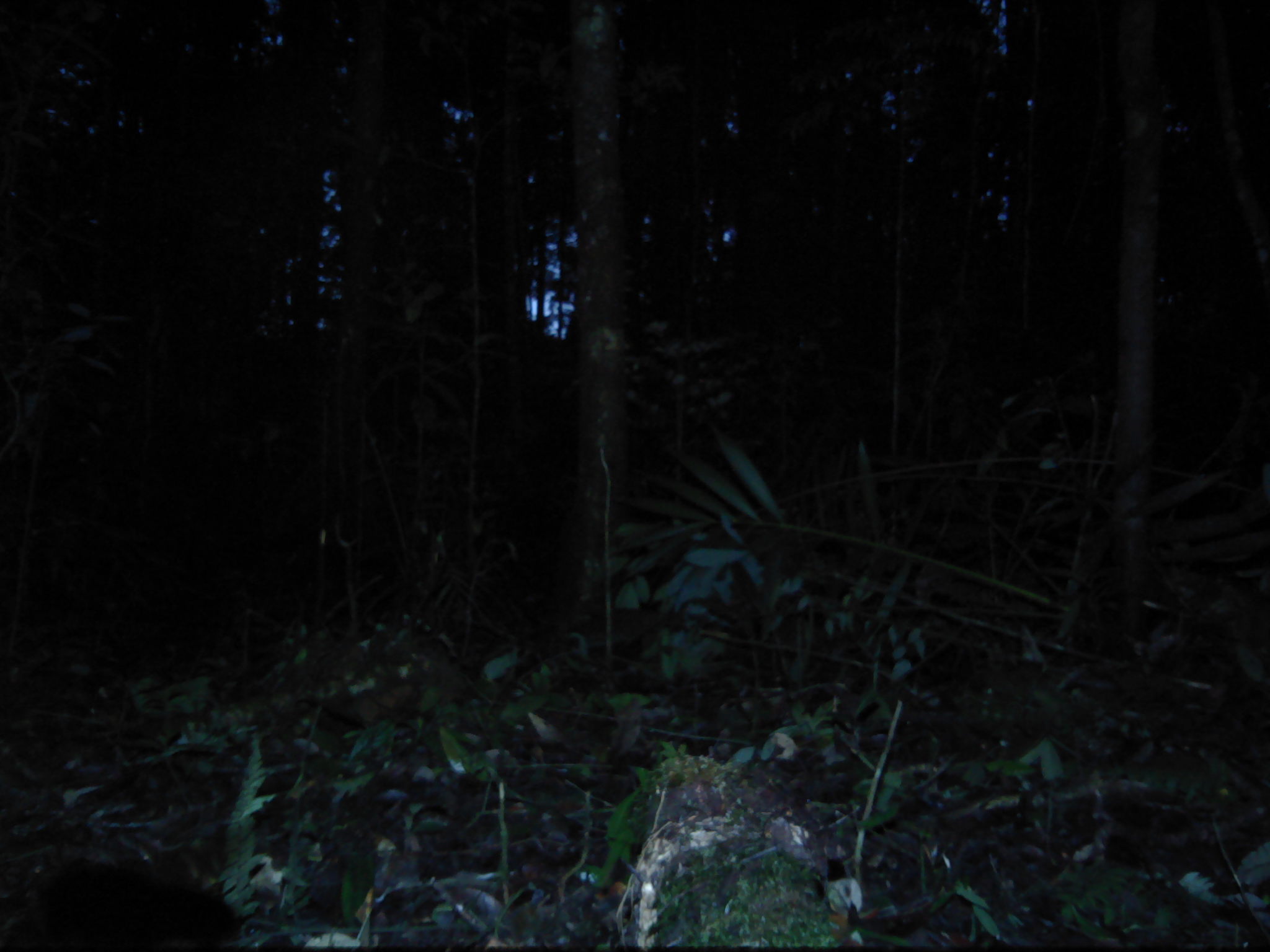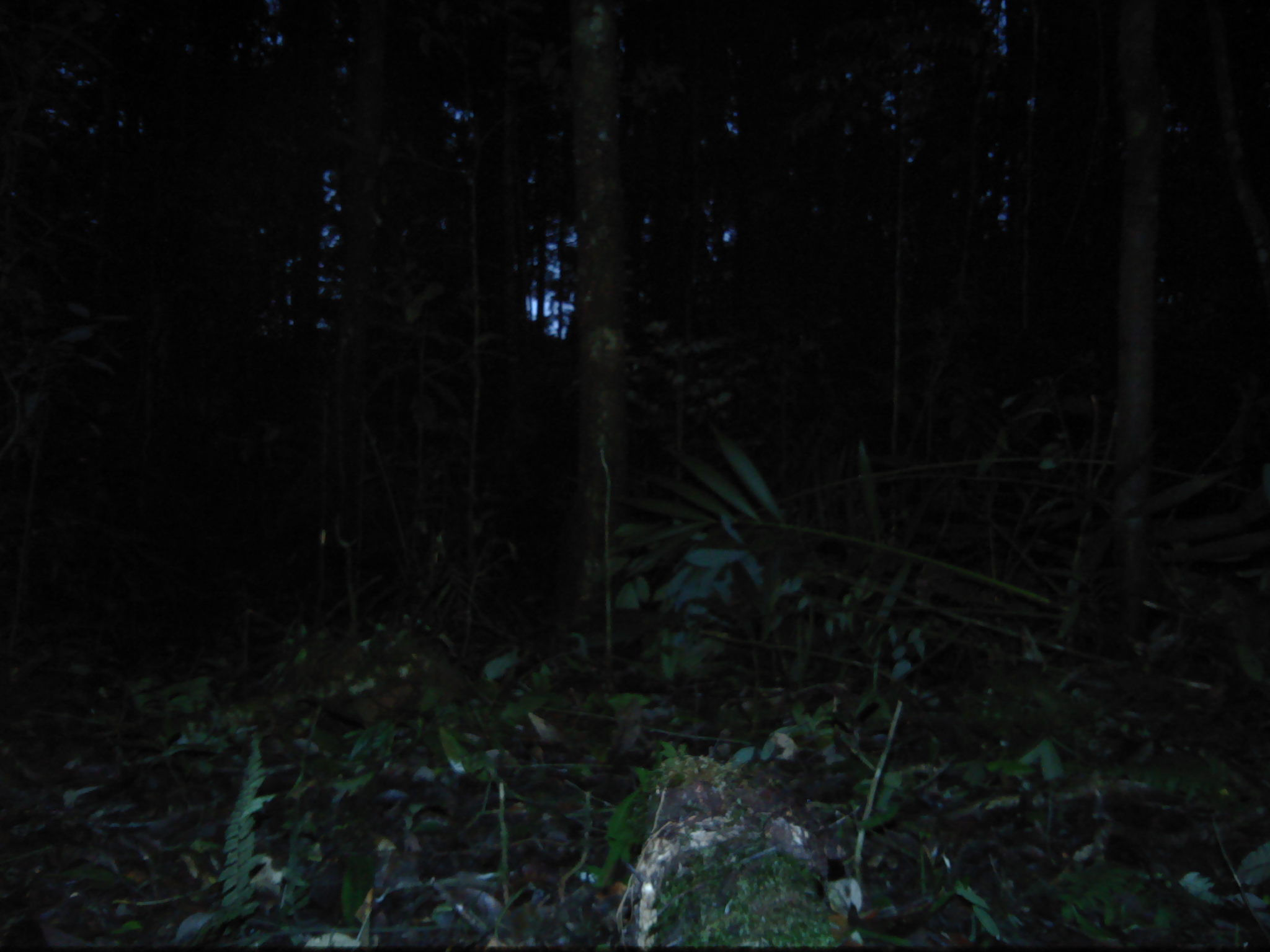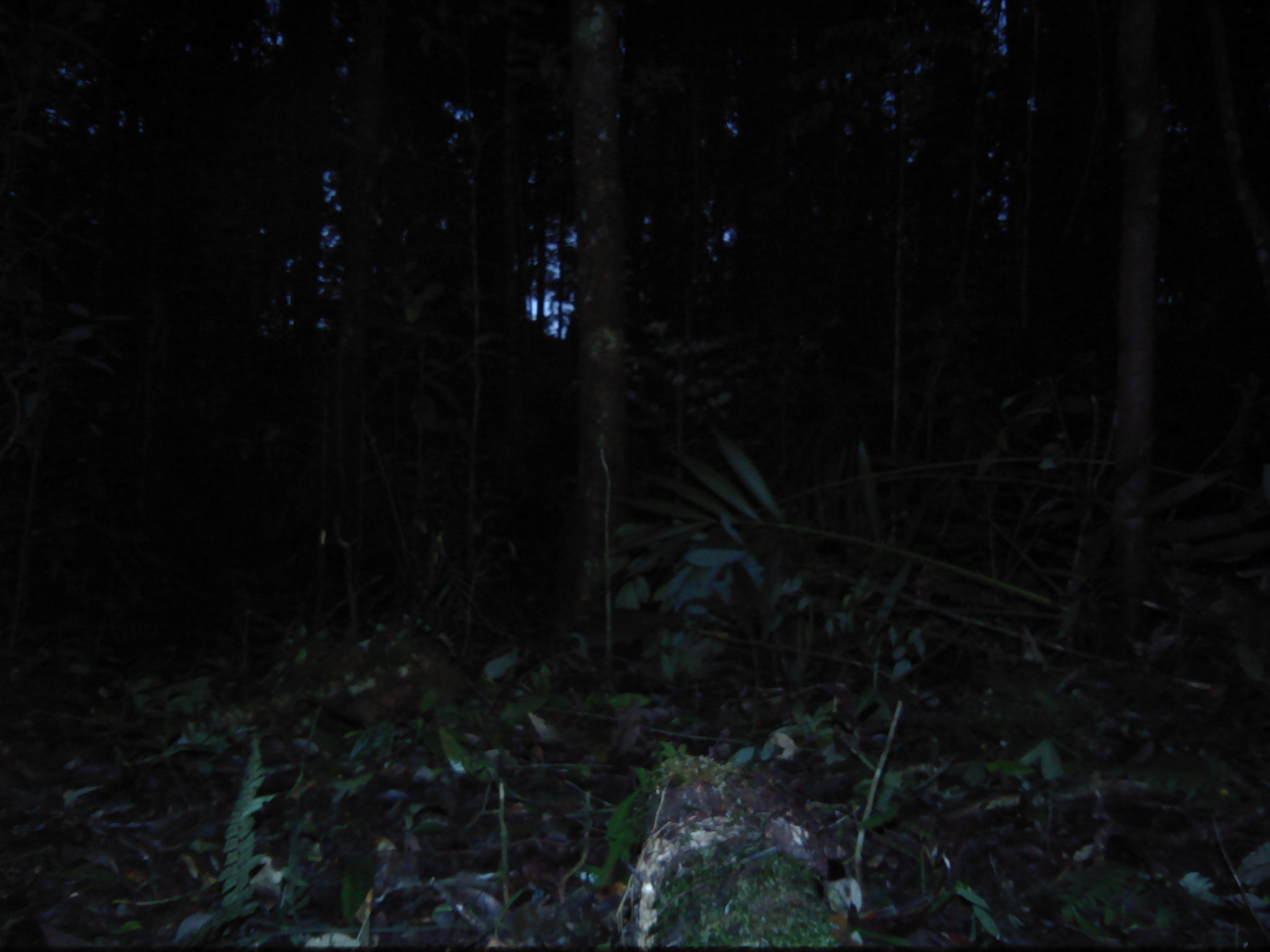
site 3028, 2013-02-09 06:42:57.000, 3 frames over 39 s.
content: unidentified animal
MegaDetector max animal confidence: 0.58